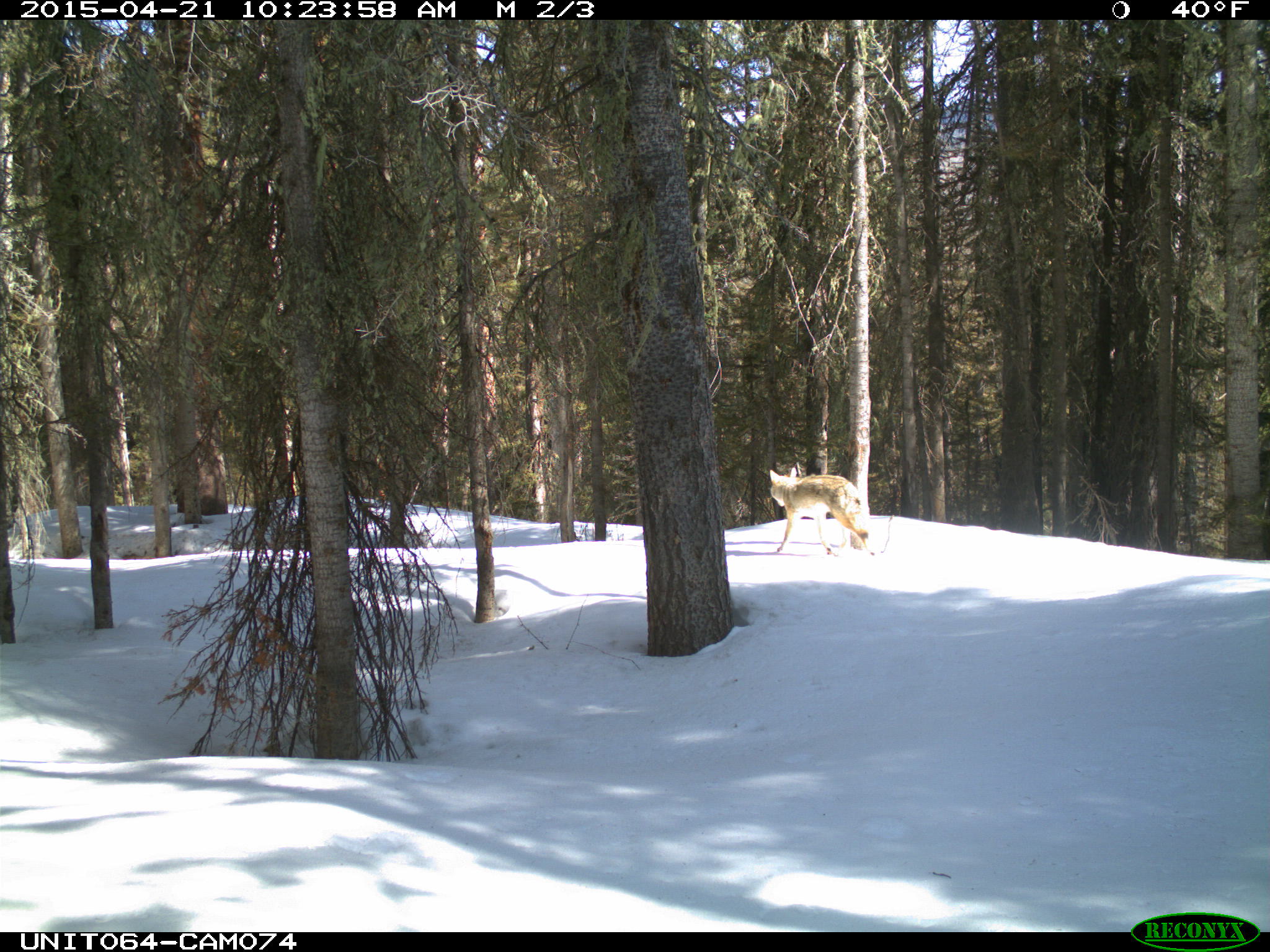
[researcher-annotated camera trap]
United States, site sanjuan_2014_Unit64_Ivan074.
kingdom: Animalia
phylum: Chordata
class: Mammalia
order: Carnivora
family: Canidae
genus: Canis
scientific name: Canis latrans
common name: coyote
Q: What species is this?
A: Canis latrans (coyote).